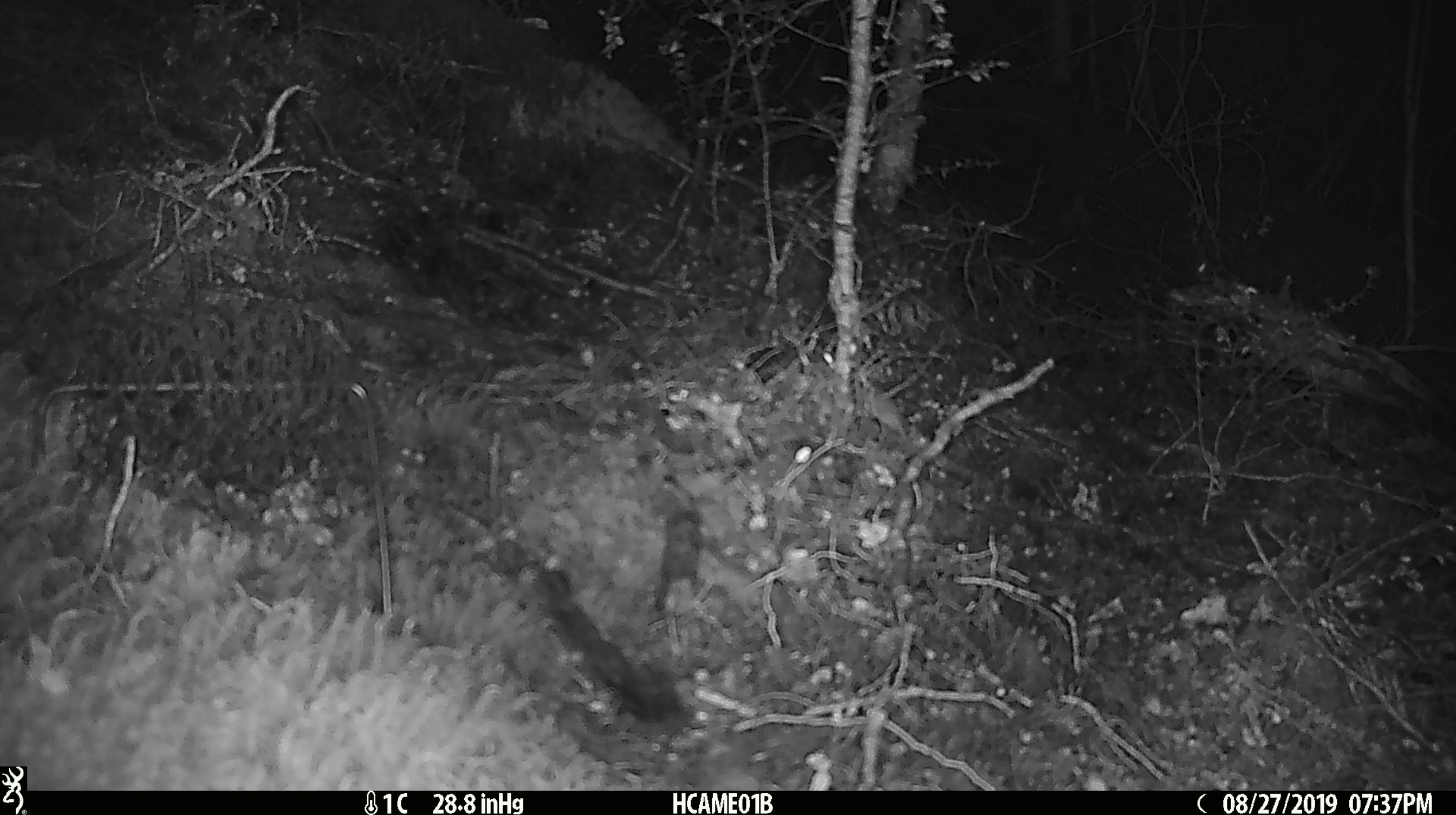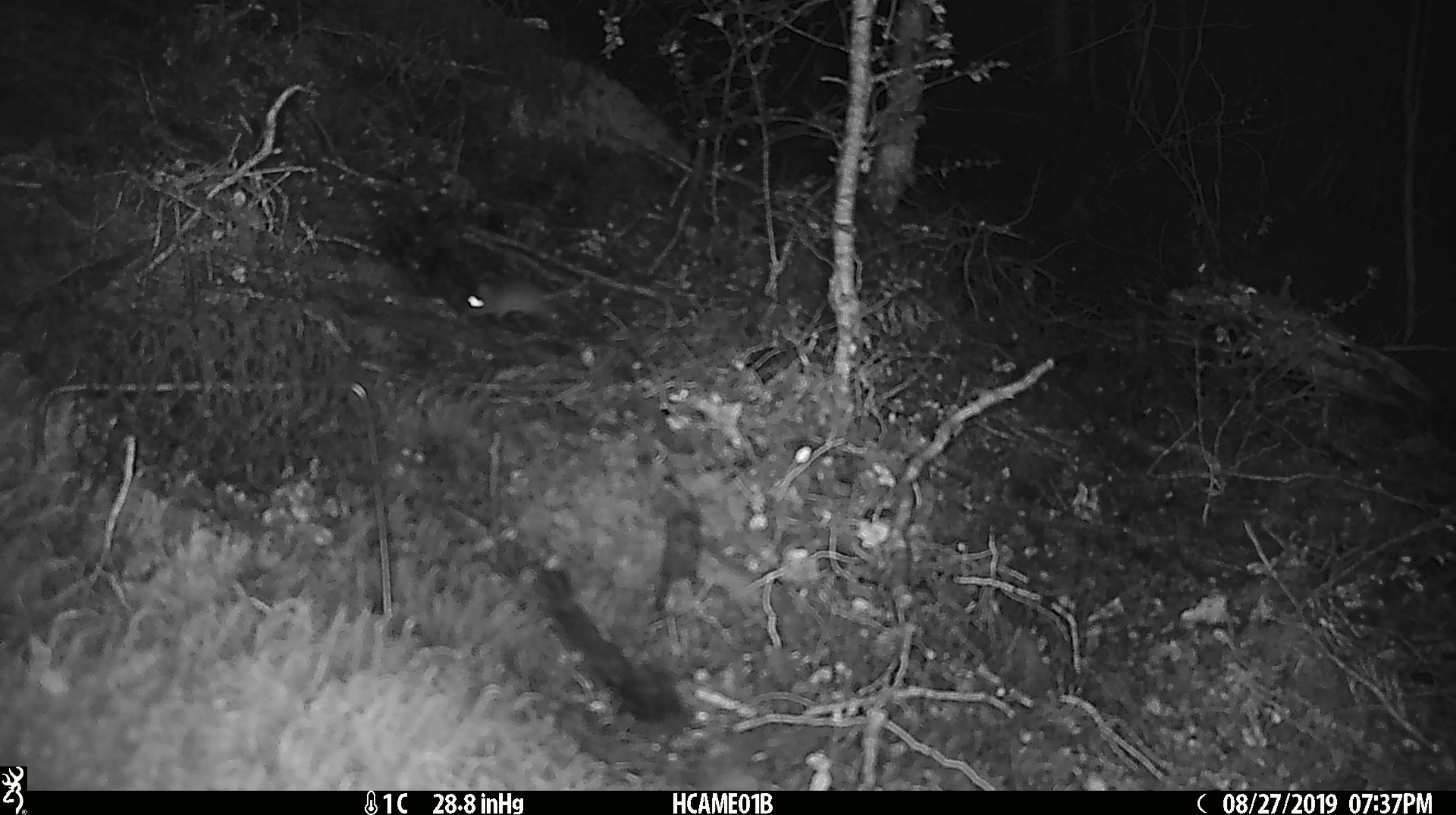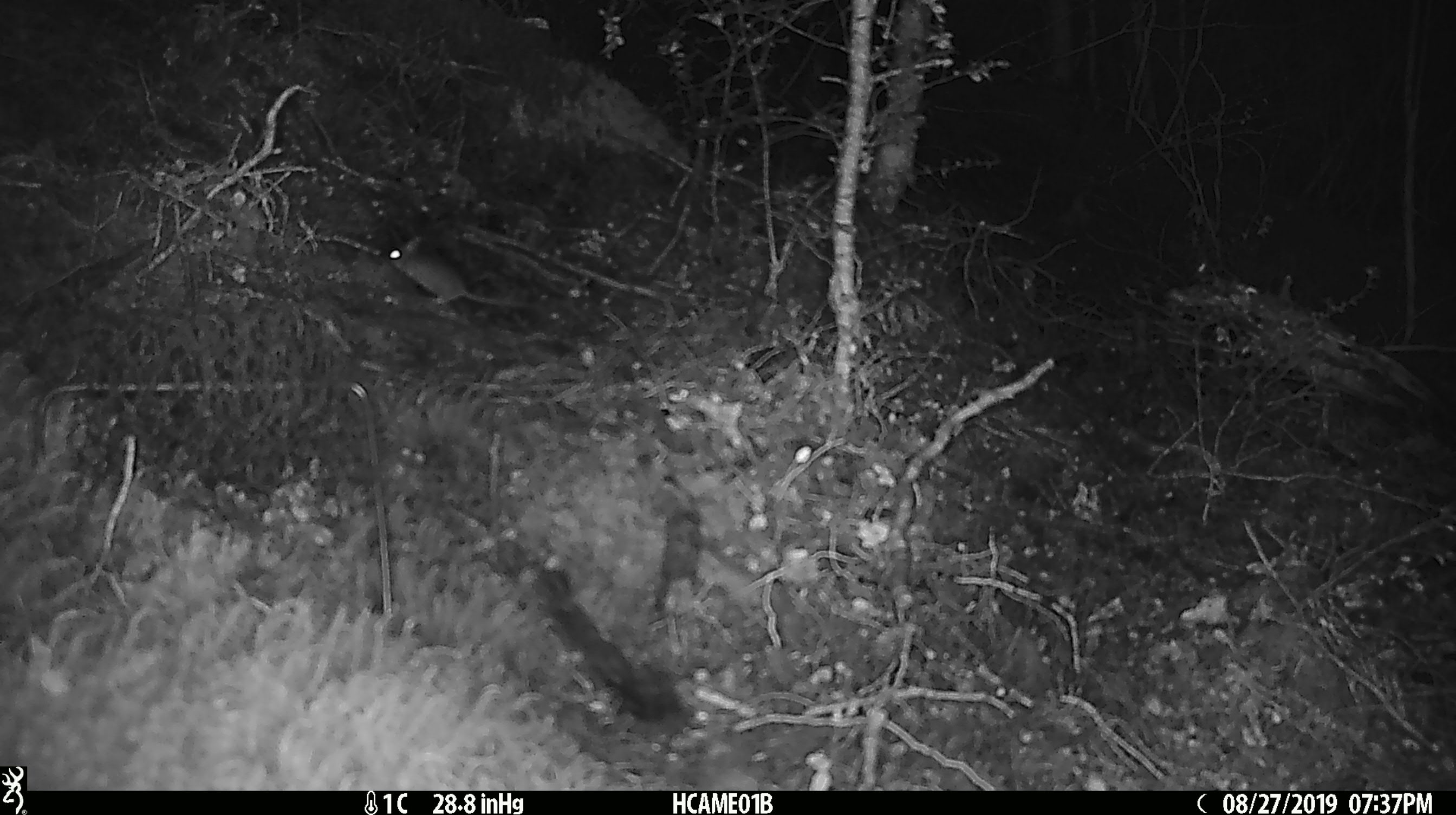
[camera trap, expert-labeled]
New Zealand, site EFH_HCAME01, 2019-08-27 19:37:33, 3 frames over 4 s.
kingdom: Animalia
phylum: Chordata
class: Mammalia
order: Rodentia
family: Muridae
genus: Mus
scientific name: Mus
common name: mouse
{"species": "mouse (Mus)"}